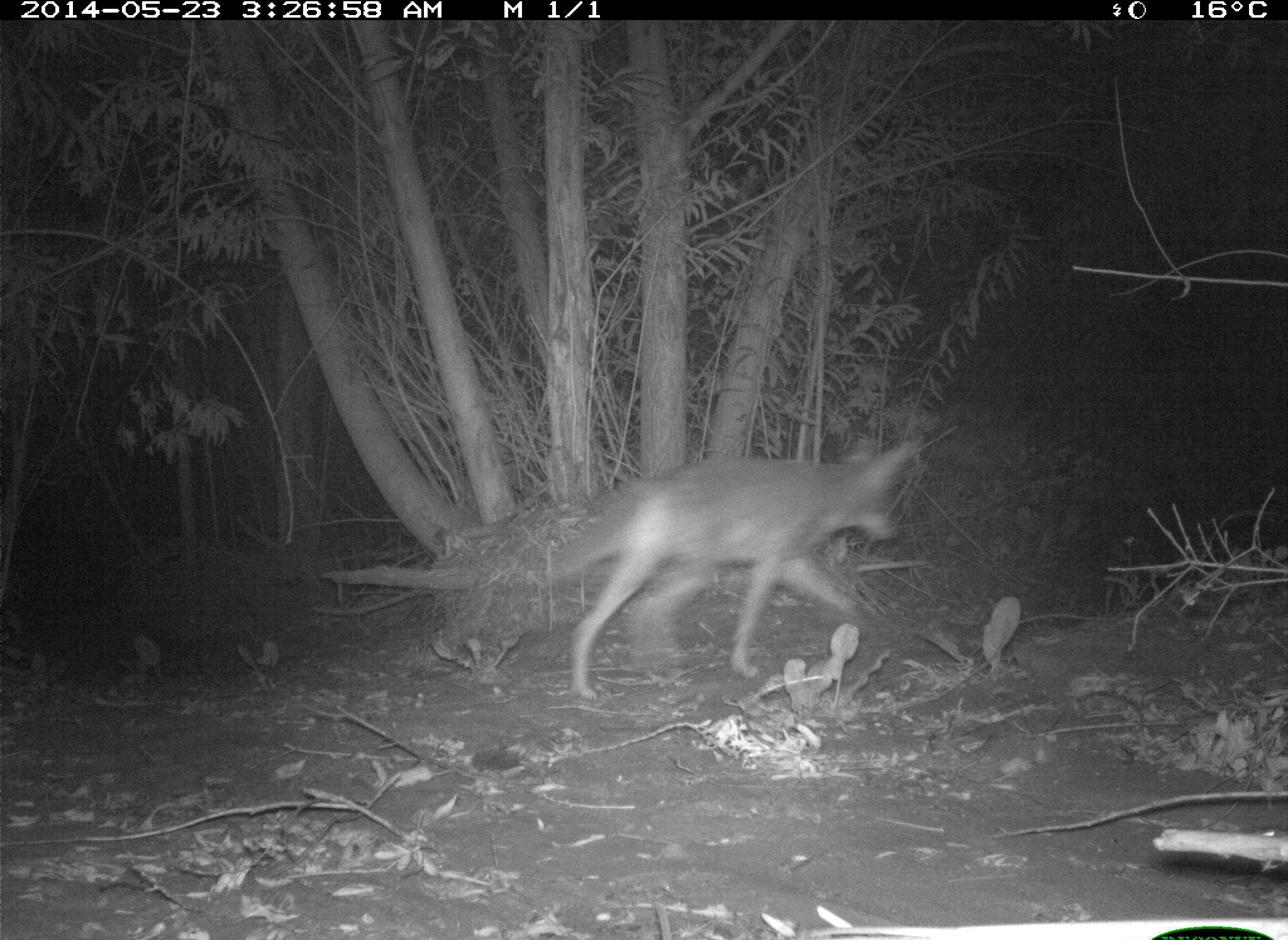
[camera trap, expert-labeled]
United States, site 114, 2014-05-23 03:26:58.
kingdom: Animalia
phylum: Chordata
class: Mammalia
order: Carnivora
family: Canidae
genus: Canis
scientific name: Canis latrans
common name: coyote